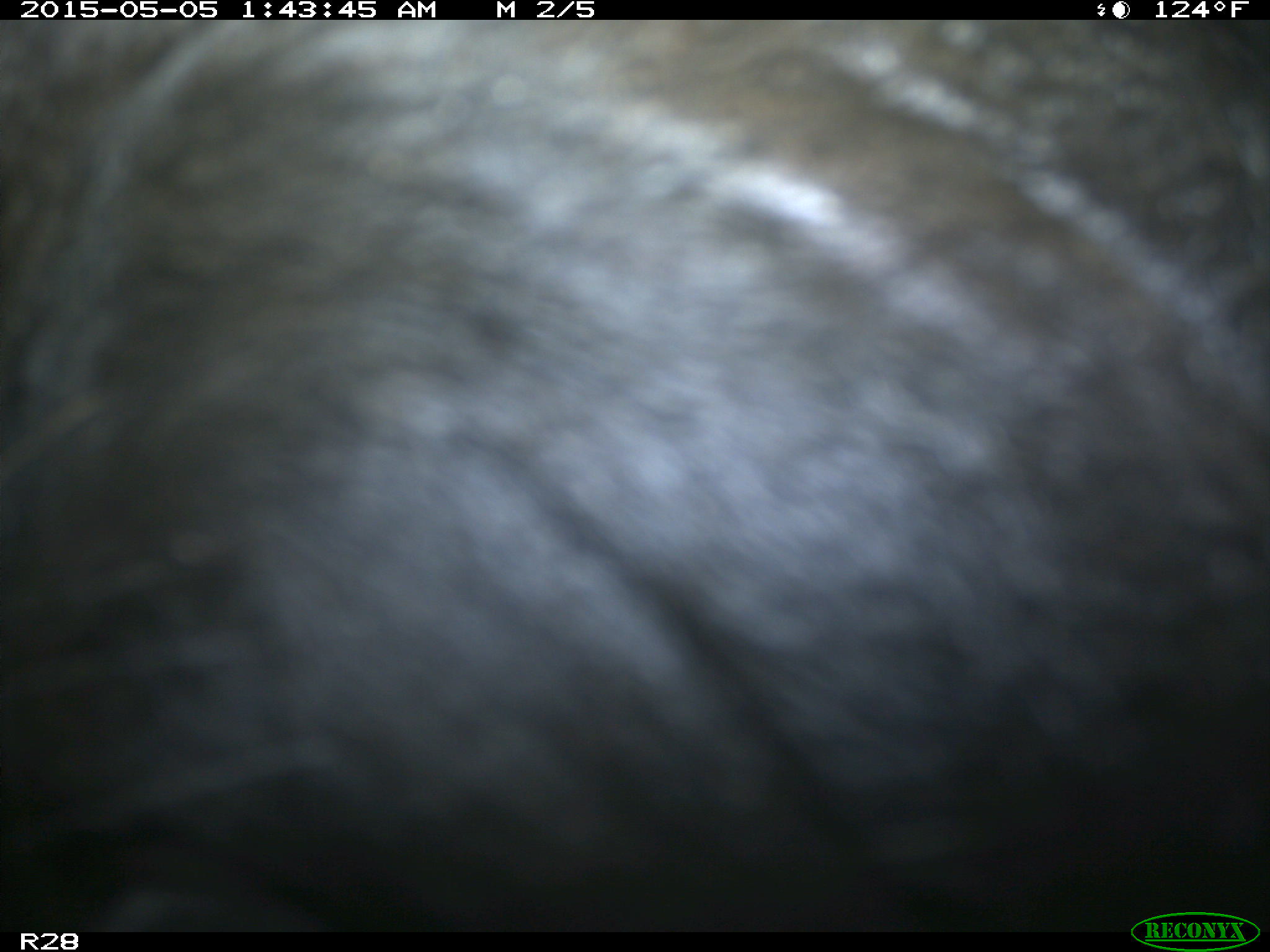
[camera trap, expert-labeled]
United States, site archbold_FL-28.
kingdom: Animalia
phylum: Chordata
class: Mammalia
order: Artiodactyla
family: Bovidae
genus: Bos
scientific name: Bos taurus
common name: domestic cow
Bos taurus (domestic cow).